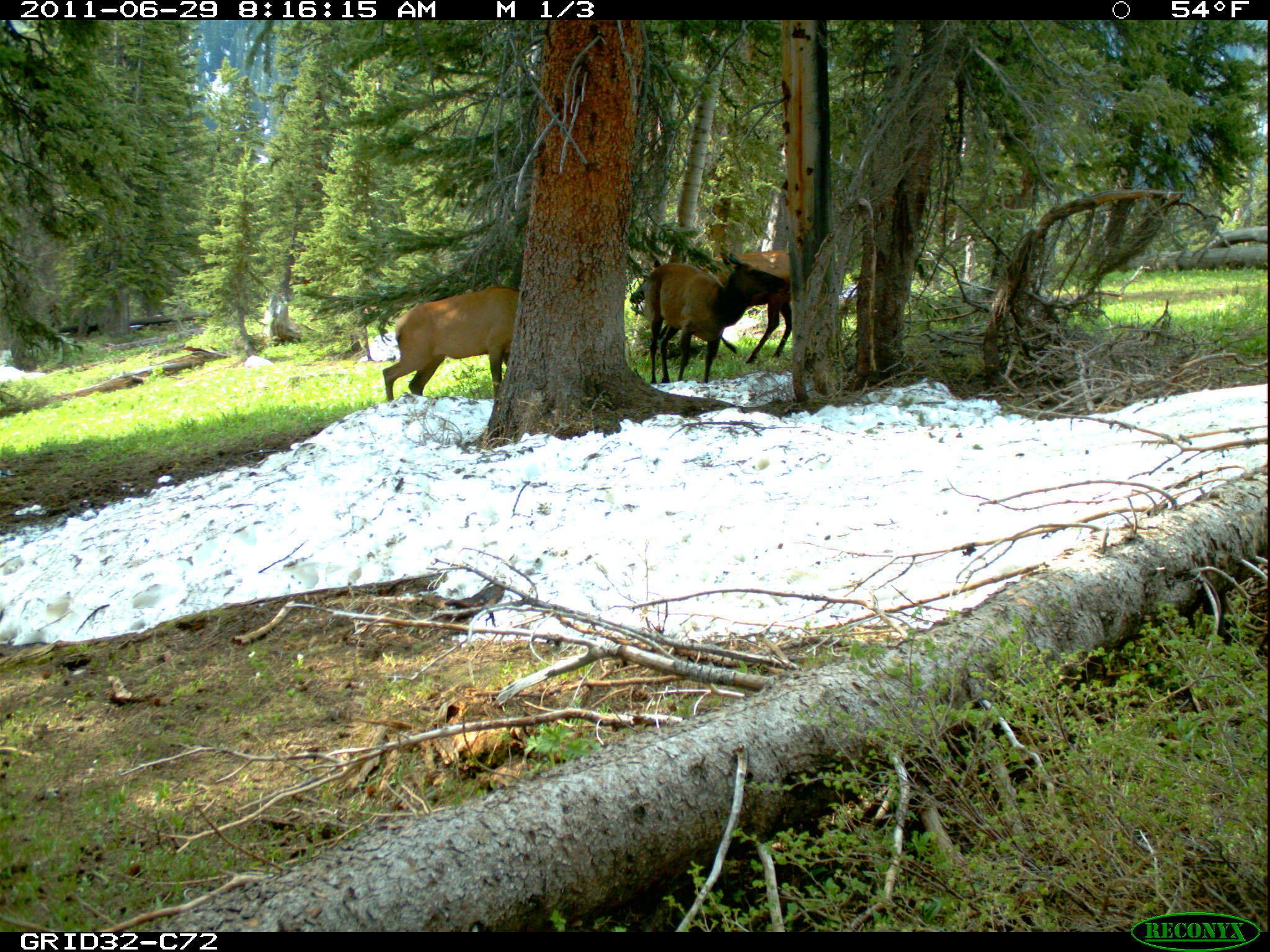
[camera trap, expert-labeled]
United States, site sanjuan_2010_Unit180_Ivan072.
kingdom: Animalia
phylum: Chordata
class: Mammalia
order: Artiodactyla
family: Cervidae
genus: Cervus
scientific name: Cervus elaphus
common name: red deer